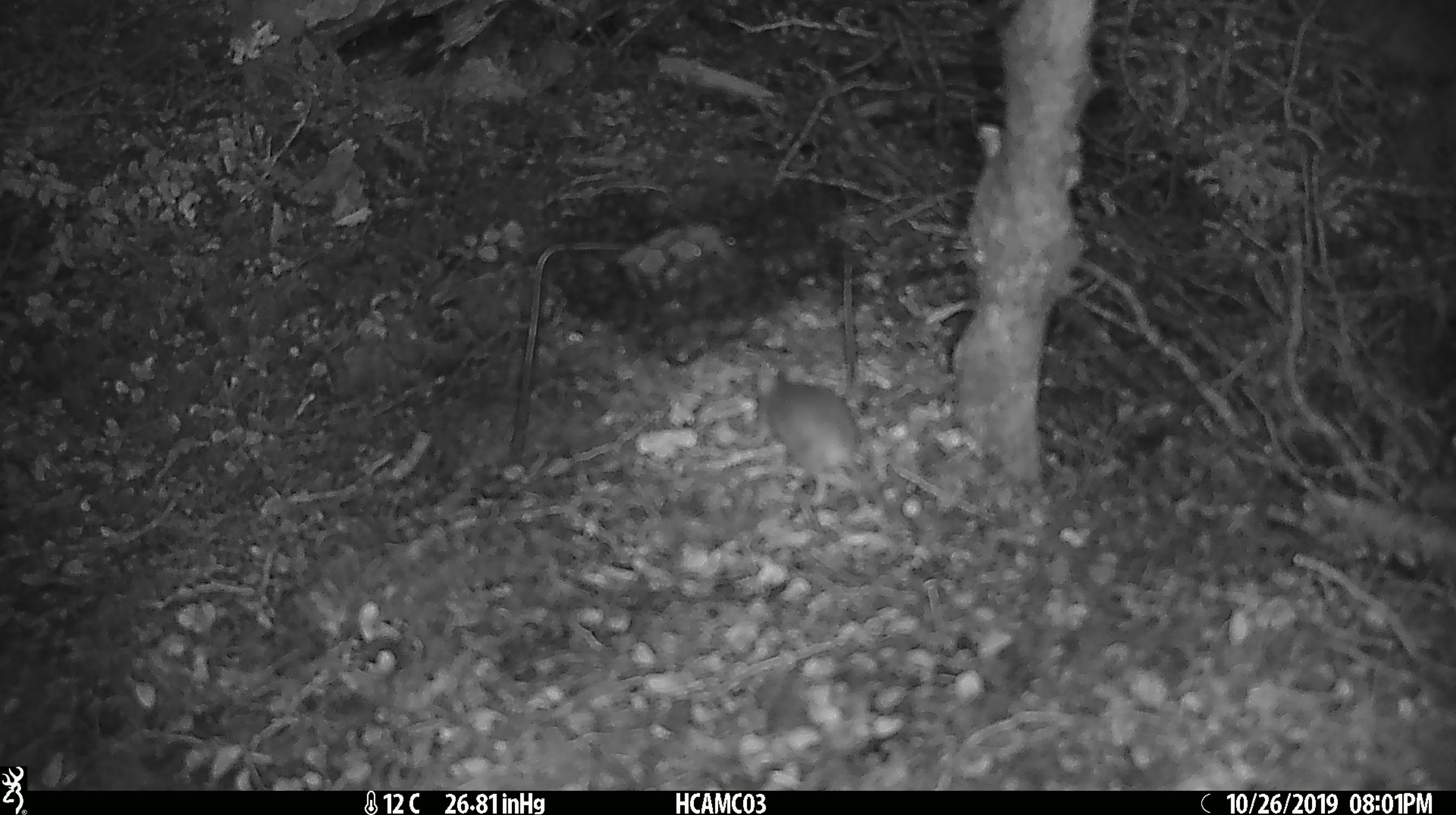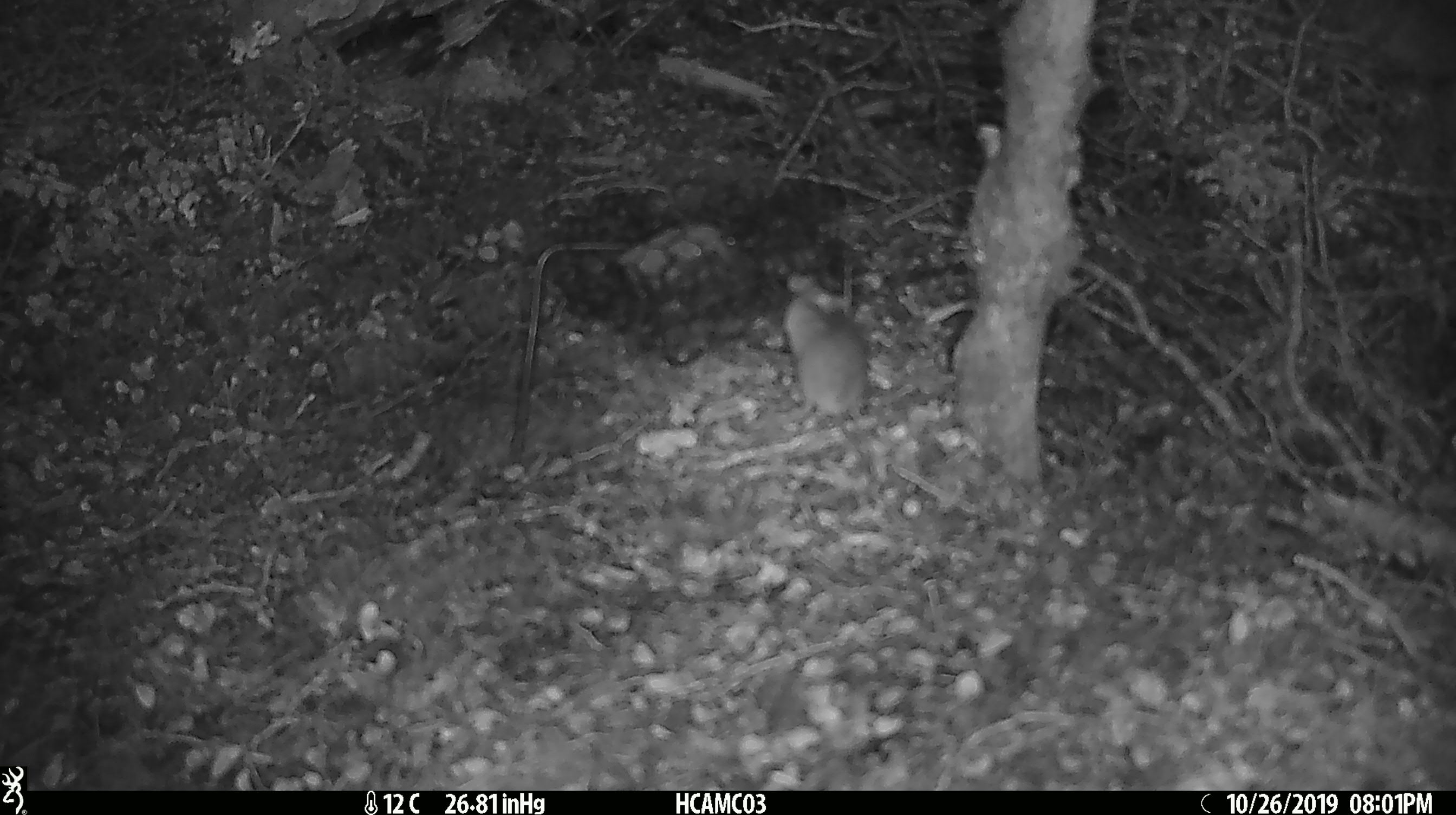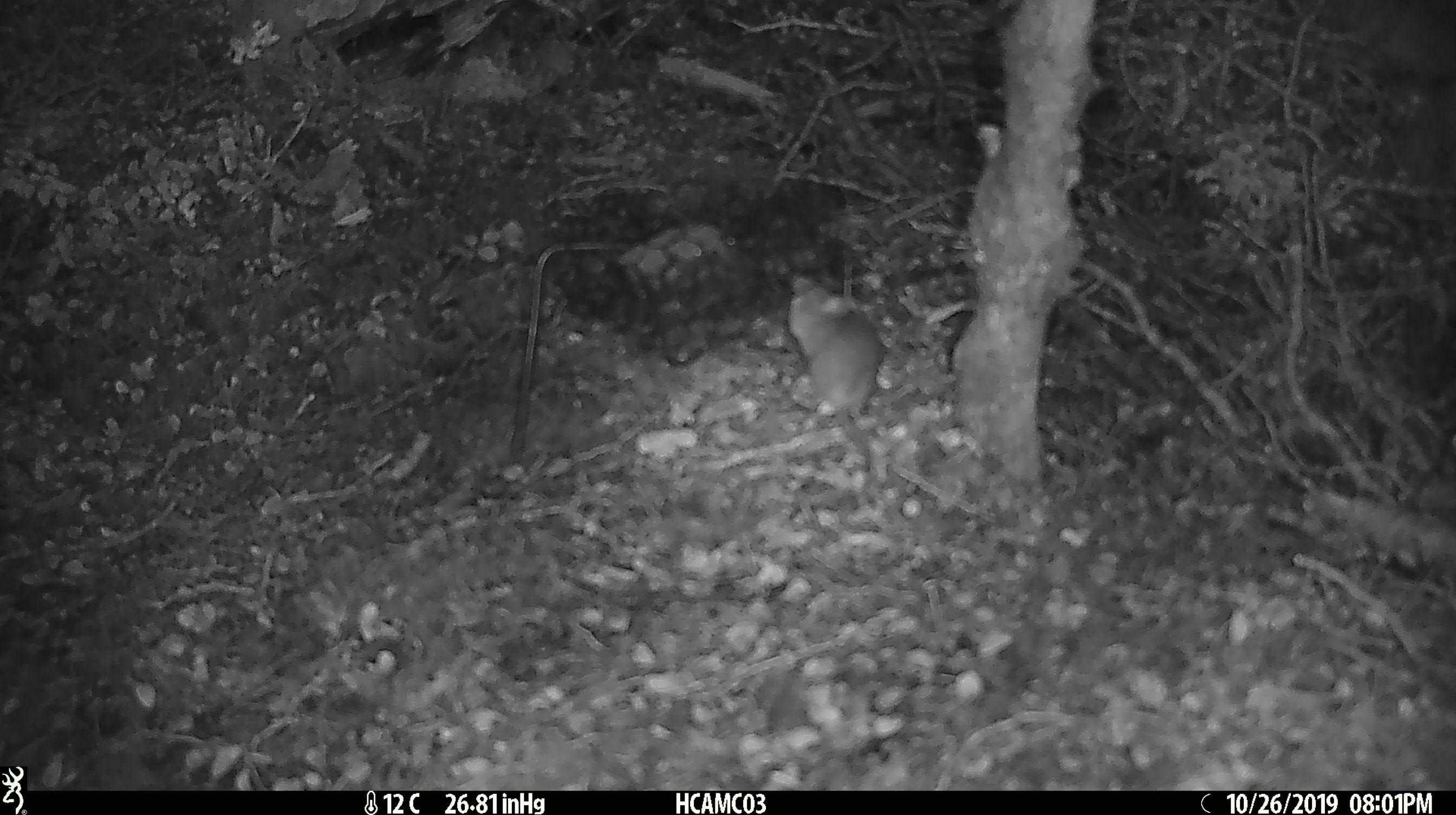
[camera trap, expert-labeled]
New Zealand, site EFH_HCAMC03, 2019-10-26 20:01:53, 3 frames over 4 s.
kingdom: Animalia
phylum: Chordata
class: Mammalia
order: Rodentia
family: Muridae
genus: Mus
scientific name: Mus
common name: mouse